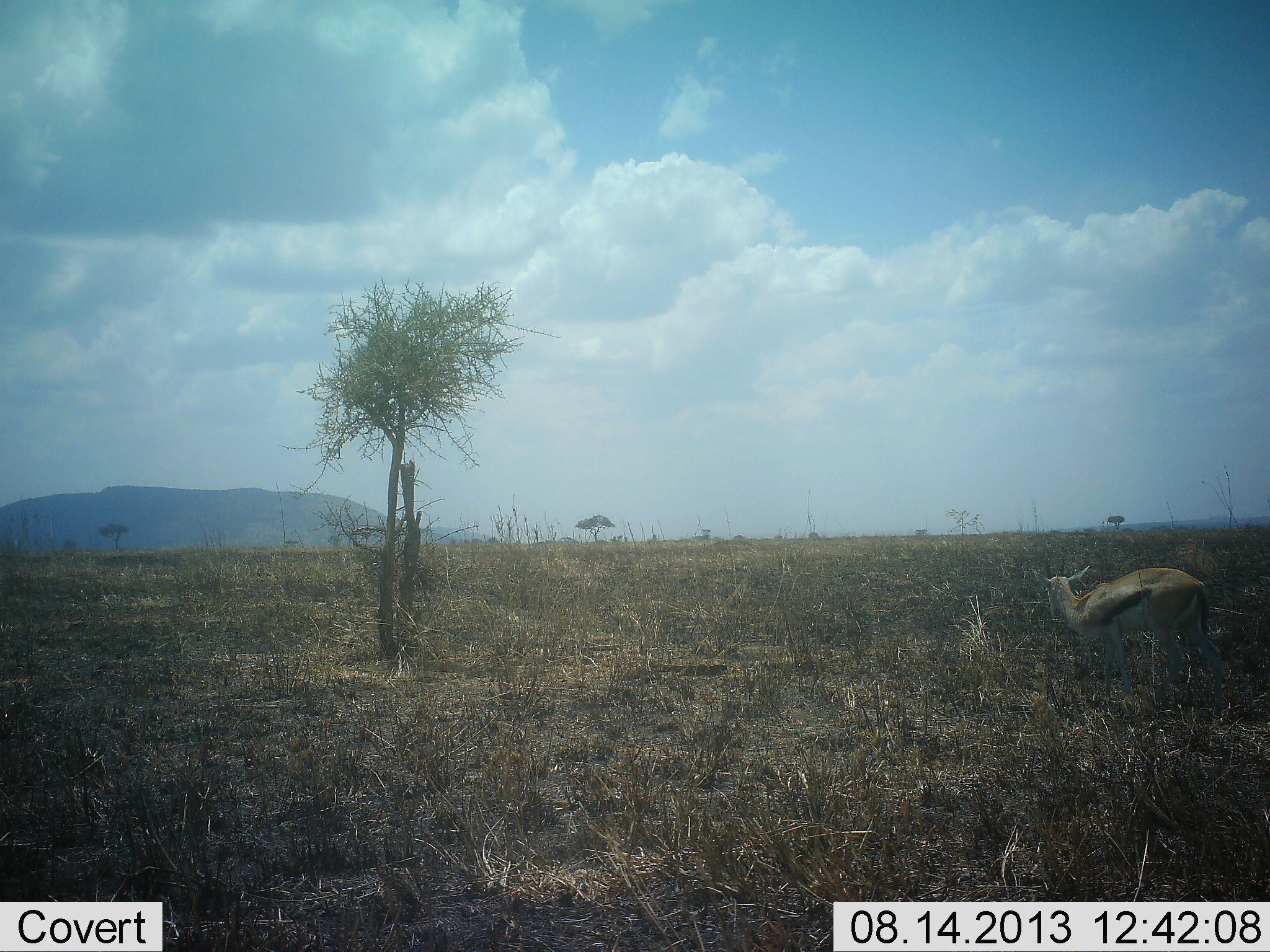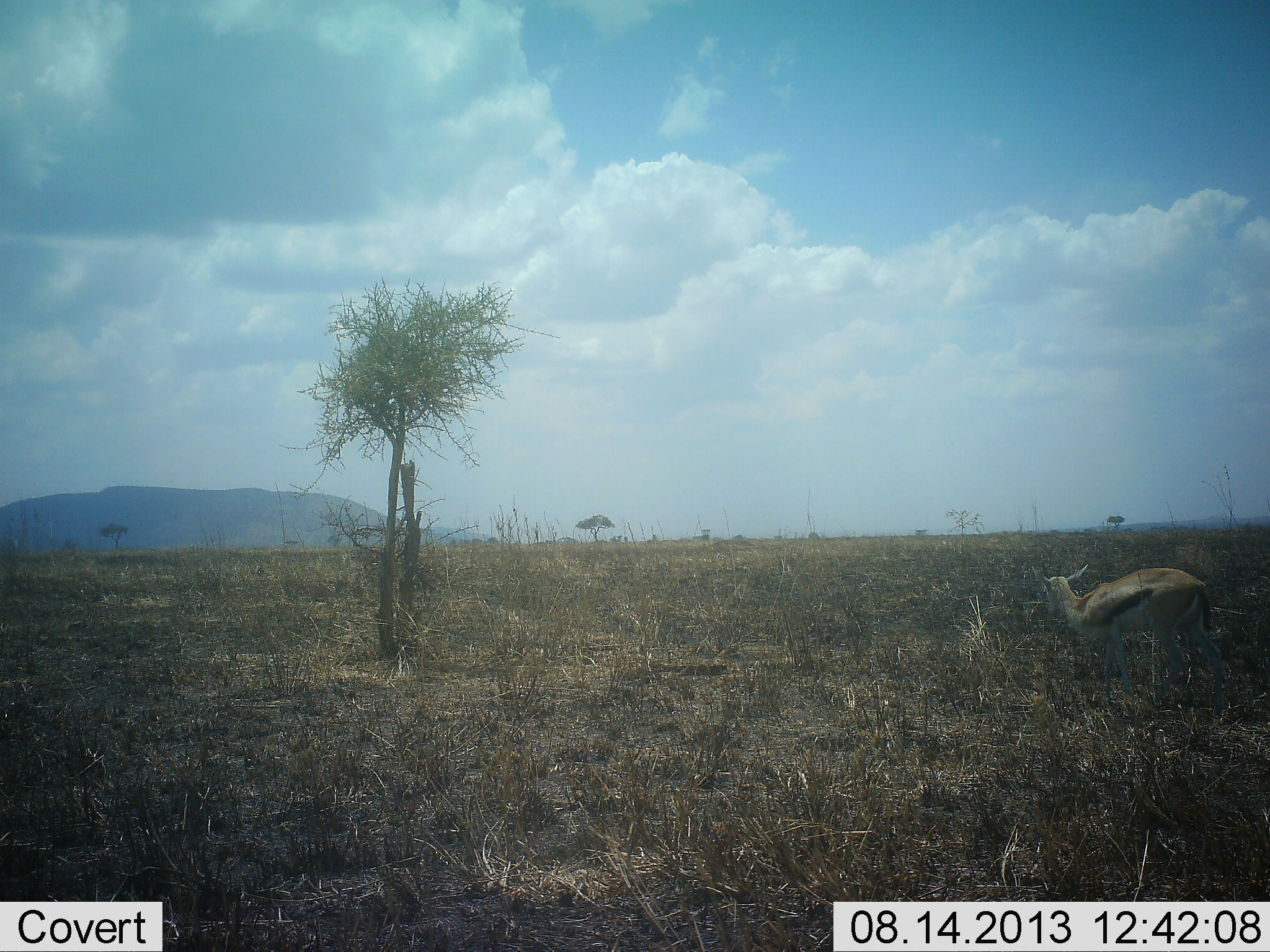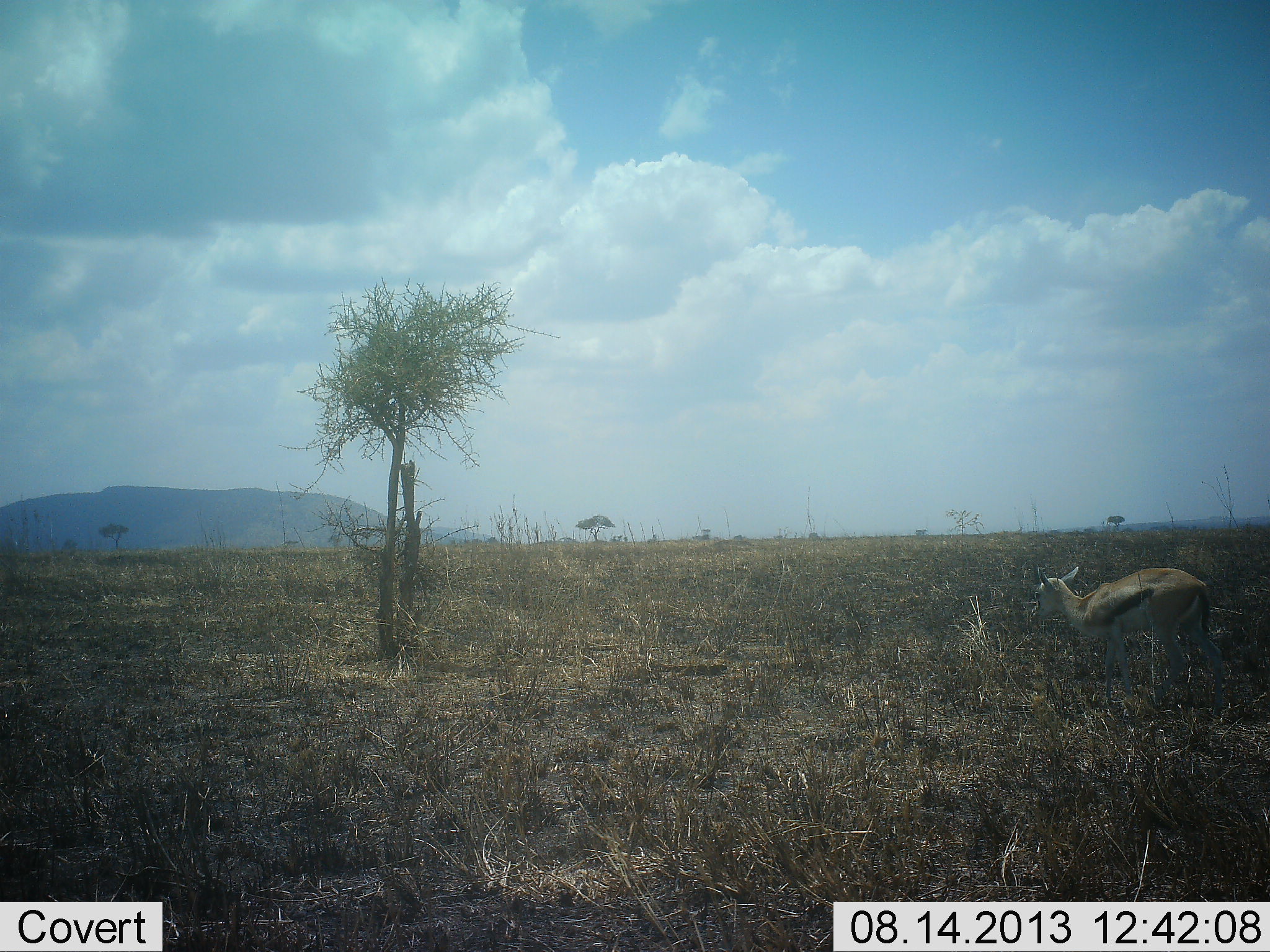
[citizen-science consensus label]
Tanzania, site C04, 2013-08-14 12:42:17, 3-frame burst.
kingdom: Animalia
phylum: Chordata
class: Mammalia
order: Artiodactyla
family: Bovidae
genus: Eudorcas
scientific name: Eudorcas thomsonii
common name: thomson's gazelle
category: gazellethomsons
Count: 1.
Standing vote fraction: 100%.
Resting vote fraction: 0%.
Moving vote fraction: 0%.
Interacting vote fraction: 0%.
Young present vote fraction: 0%.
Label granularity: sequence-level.